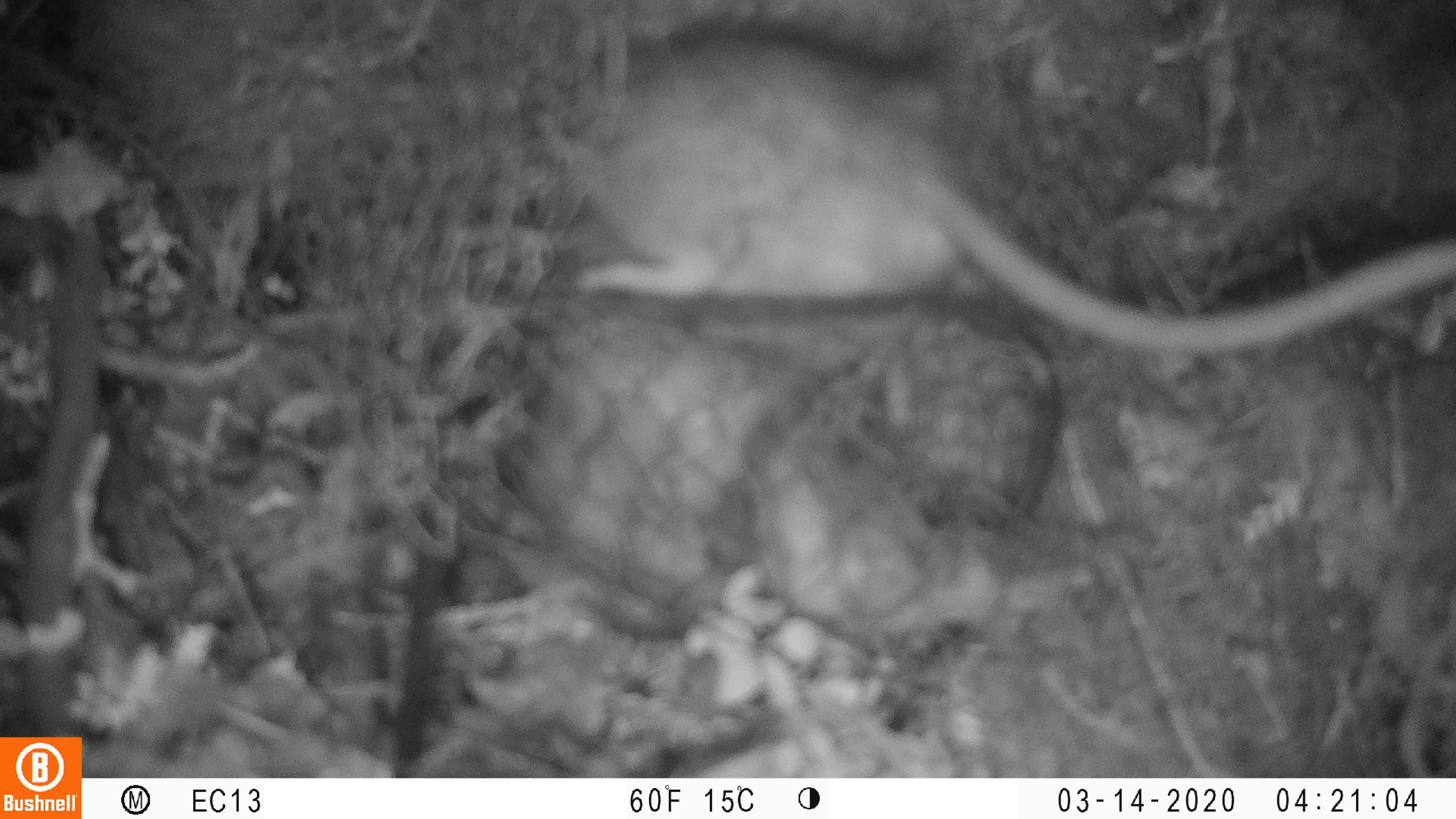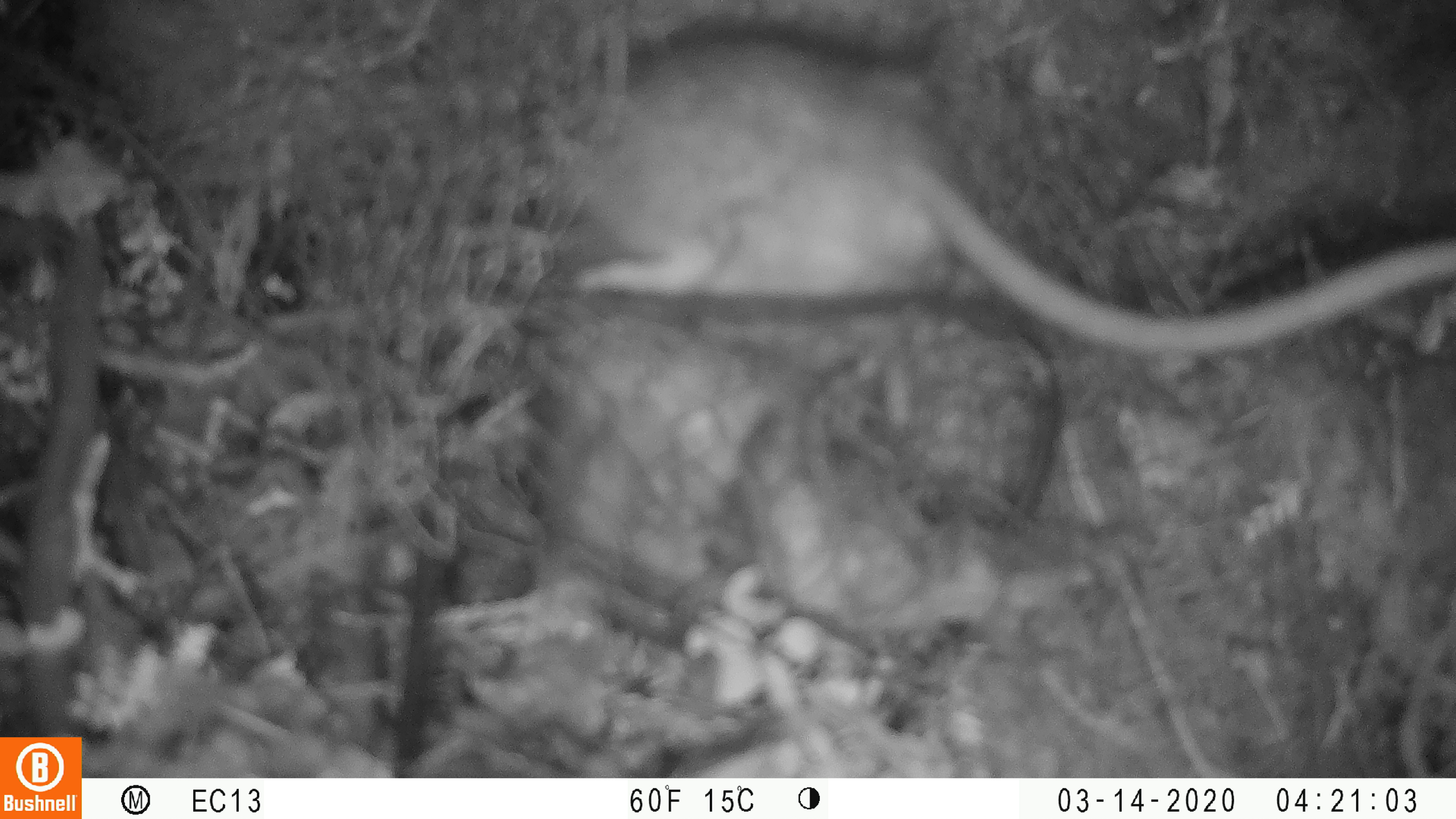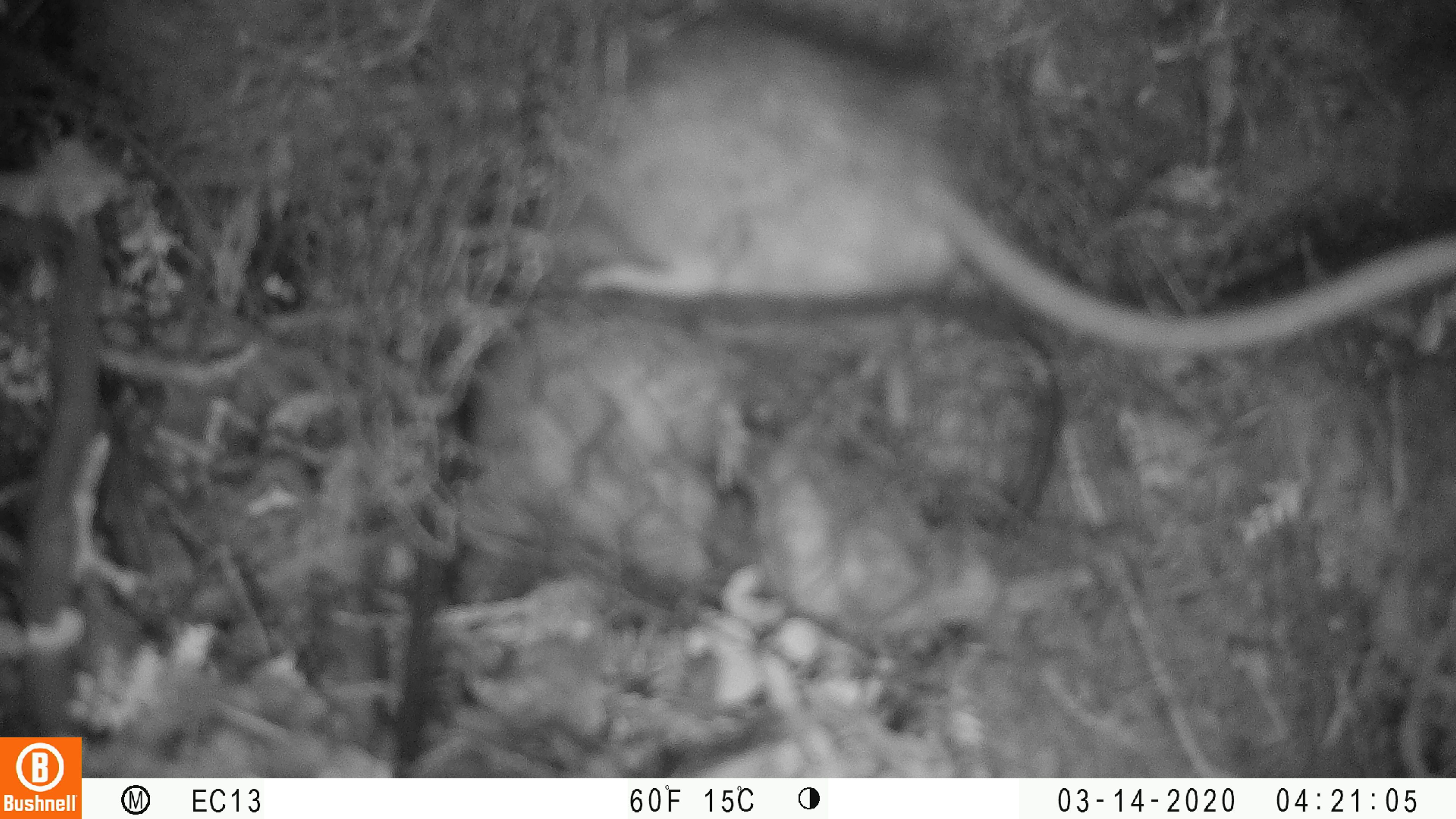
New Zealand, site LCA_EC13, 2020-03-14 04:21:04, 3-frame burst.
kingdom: Animalia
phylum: Chordata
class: Mammalia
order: Rodentia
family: Muridae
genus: Rattus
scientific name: Rattus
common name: rat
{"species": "rat (Rattus)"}